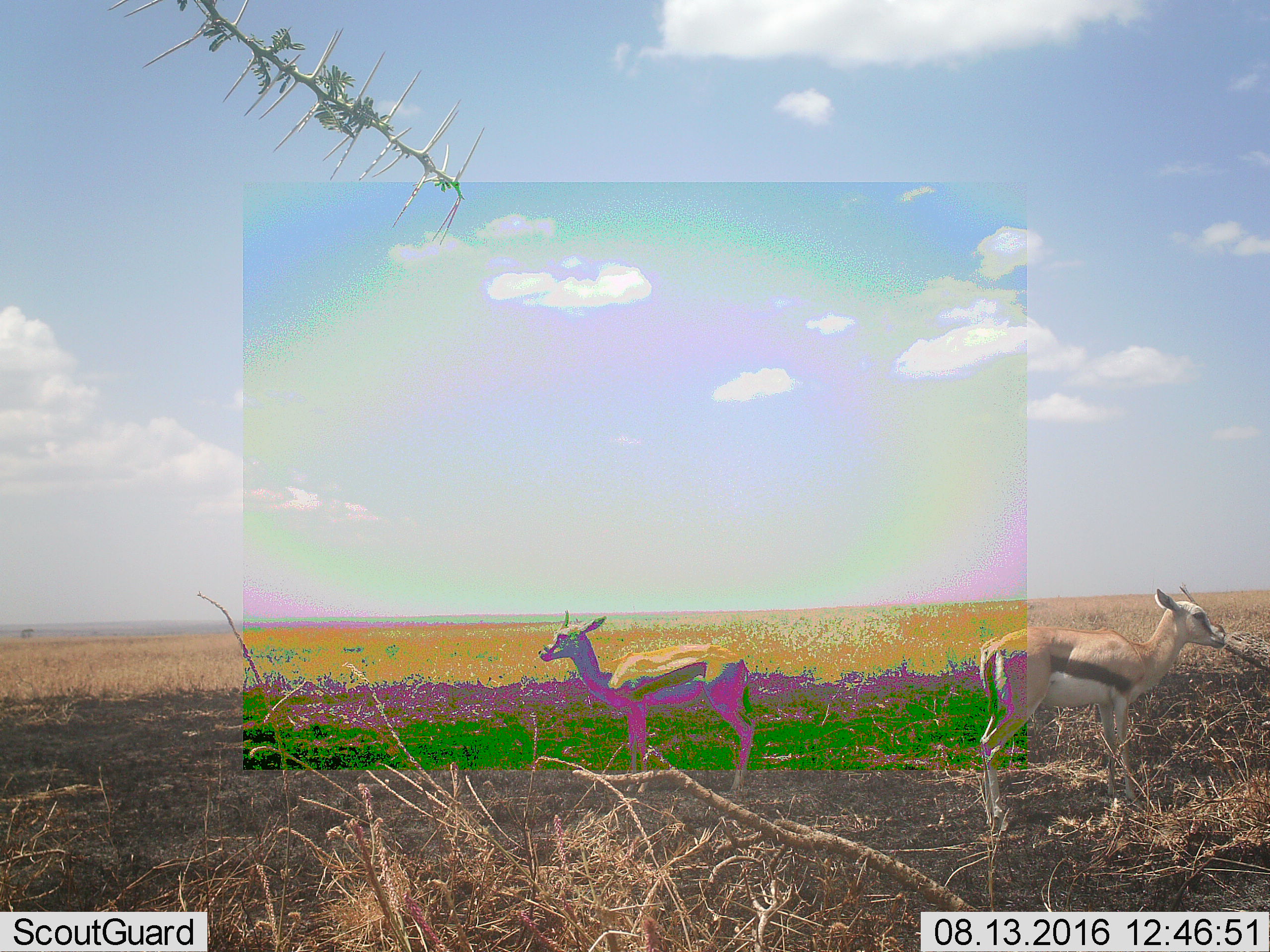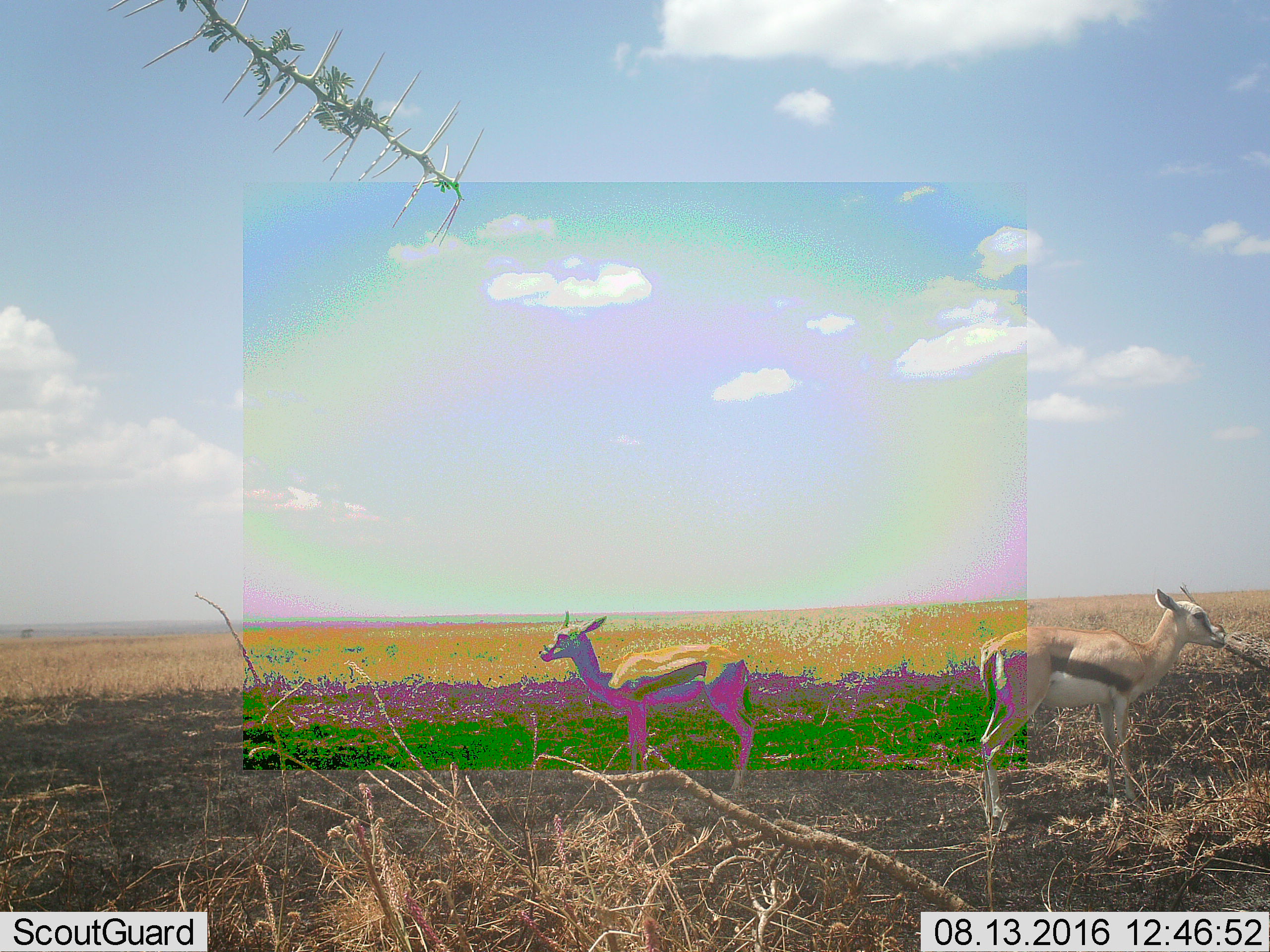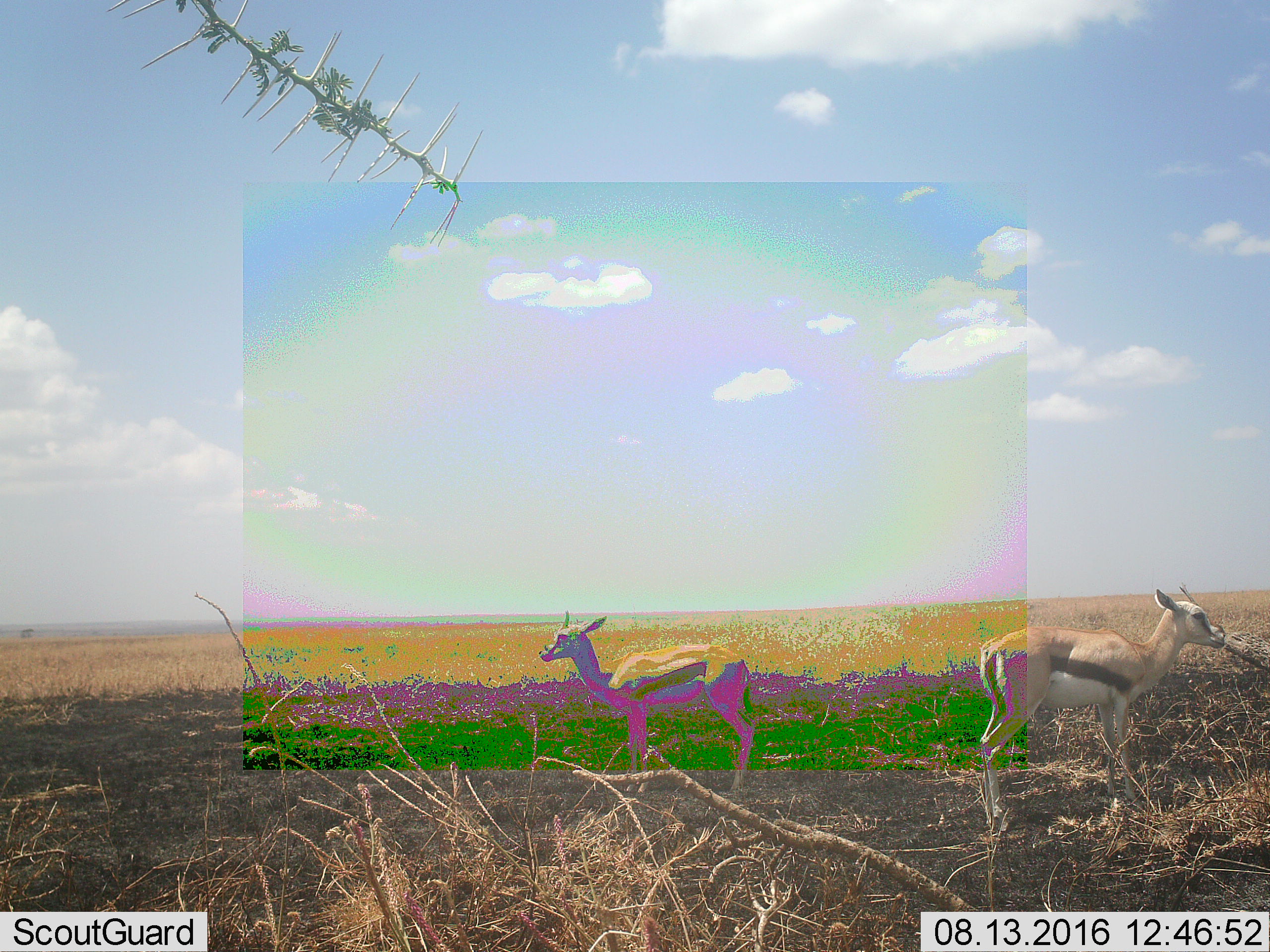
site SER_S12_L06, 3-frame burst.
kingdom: Animalia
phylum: Chordata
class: Mammalia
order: Artiodactyla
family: Bovidae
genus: Eudorcas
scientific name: Eudorcas thomsonii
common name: thomson's gazelle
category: gazellethomsons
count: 2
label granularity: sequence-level